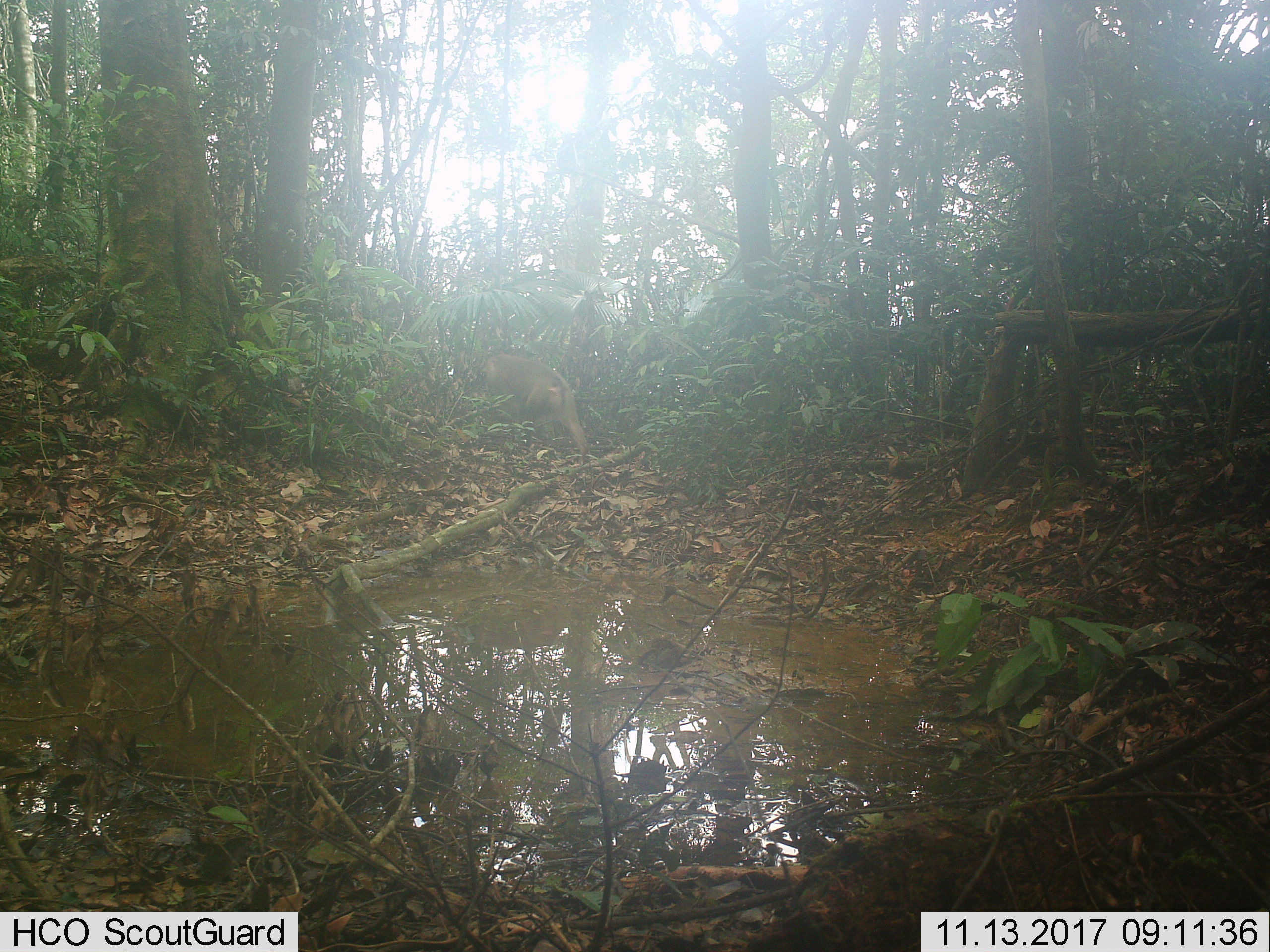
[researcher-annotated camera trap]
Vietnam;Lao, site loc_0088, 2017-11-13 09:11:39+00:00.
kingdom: Animalia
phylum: Chordata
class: Mammalia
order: Primates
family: Cercopithecidae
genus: Macaca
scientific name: Macaca nemestrina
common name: pig-tailed macaque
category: pig tailed macaque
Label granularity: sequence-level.